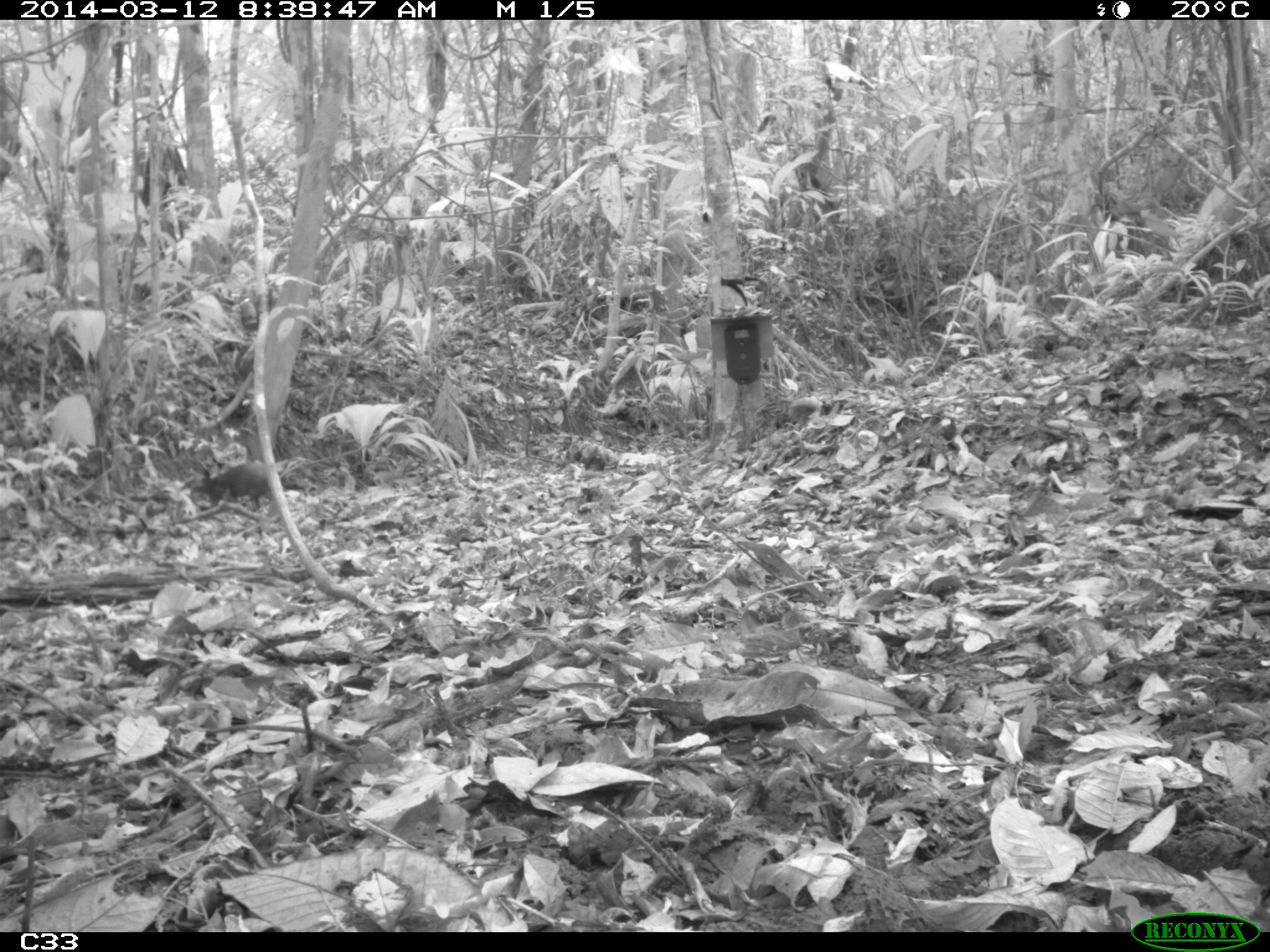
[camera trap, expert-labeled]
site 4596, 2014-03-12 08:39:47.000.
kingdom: Animalia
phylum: Chordata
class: Mammalia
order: Rodentia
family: Dasyproctidae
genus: Dasyprocta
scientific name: Dasyprocta leporina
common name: red-rumped agouti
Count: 1.